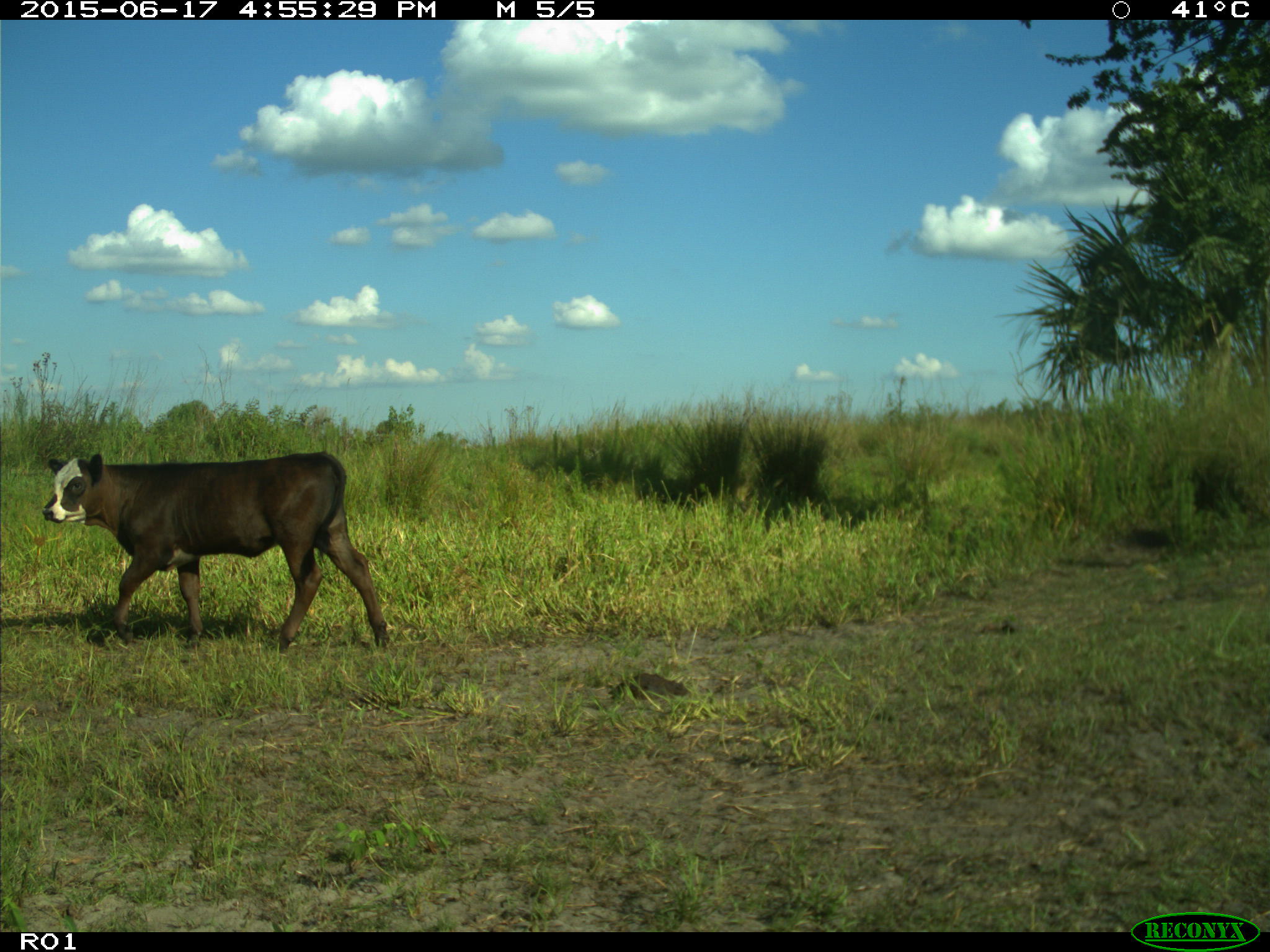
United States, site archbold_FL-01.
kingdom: Animalia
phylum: Chordata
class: Mammalia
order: Artiodactyla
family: Bovidae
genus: Bos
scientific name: Bos taurus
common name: domestic cow